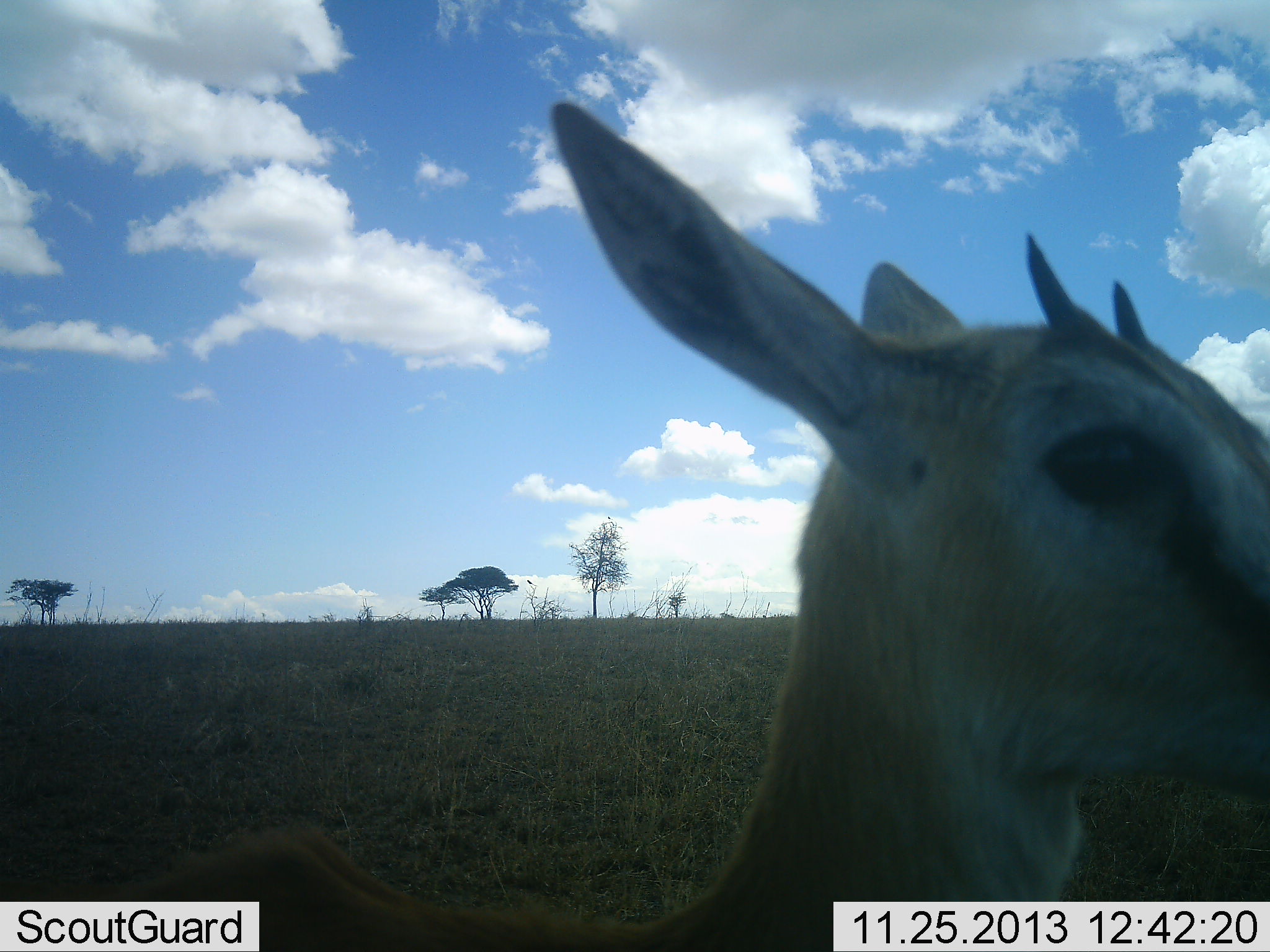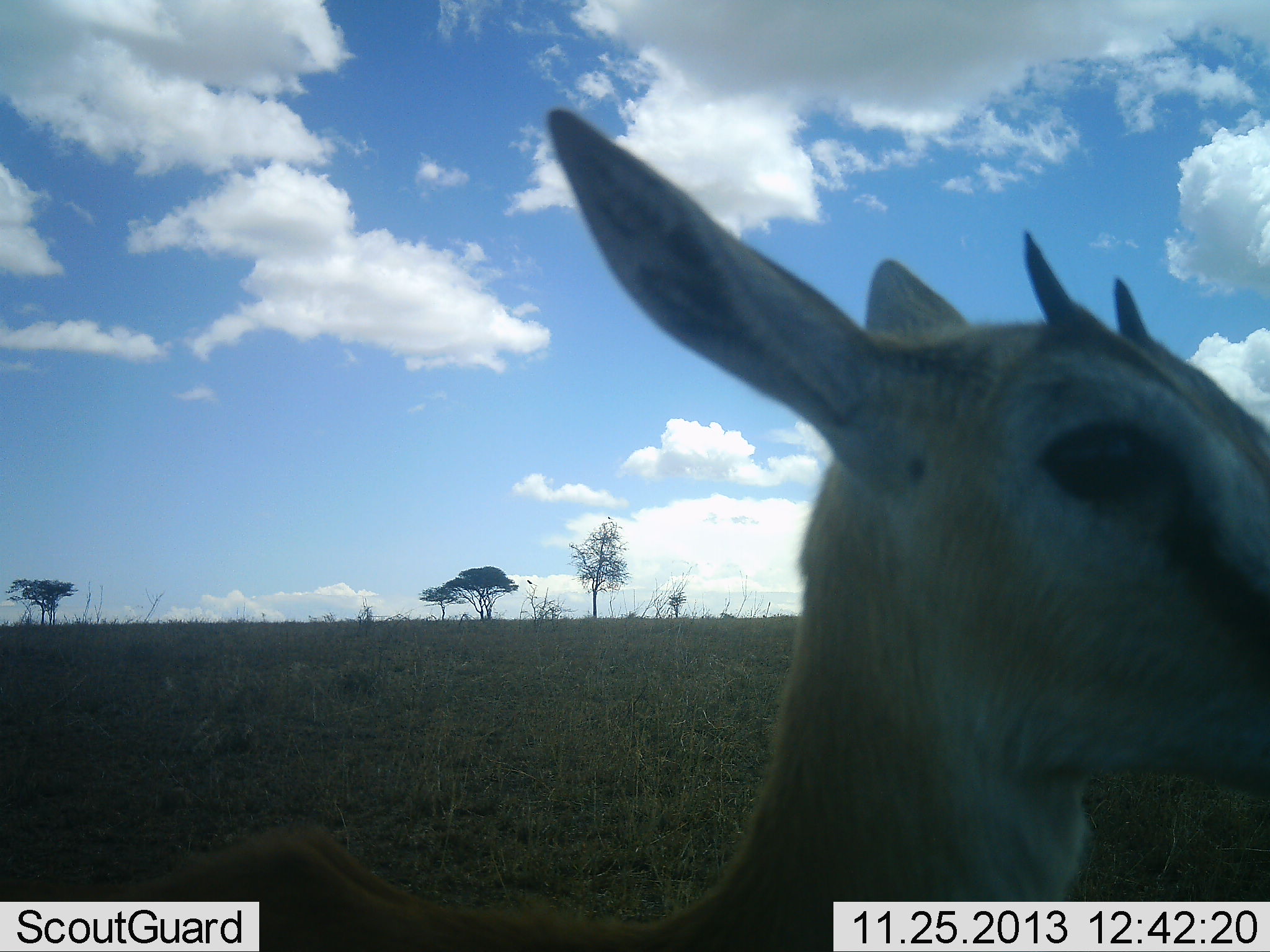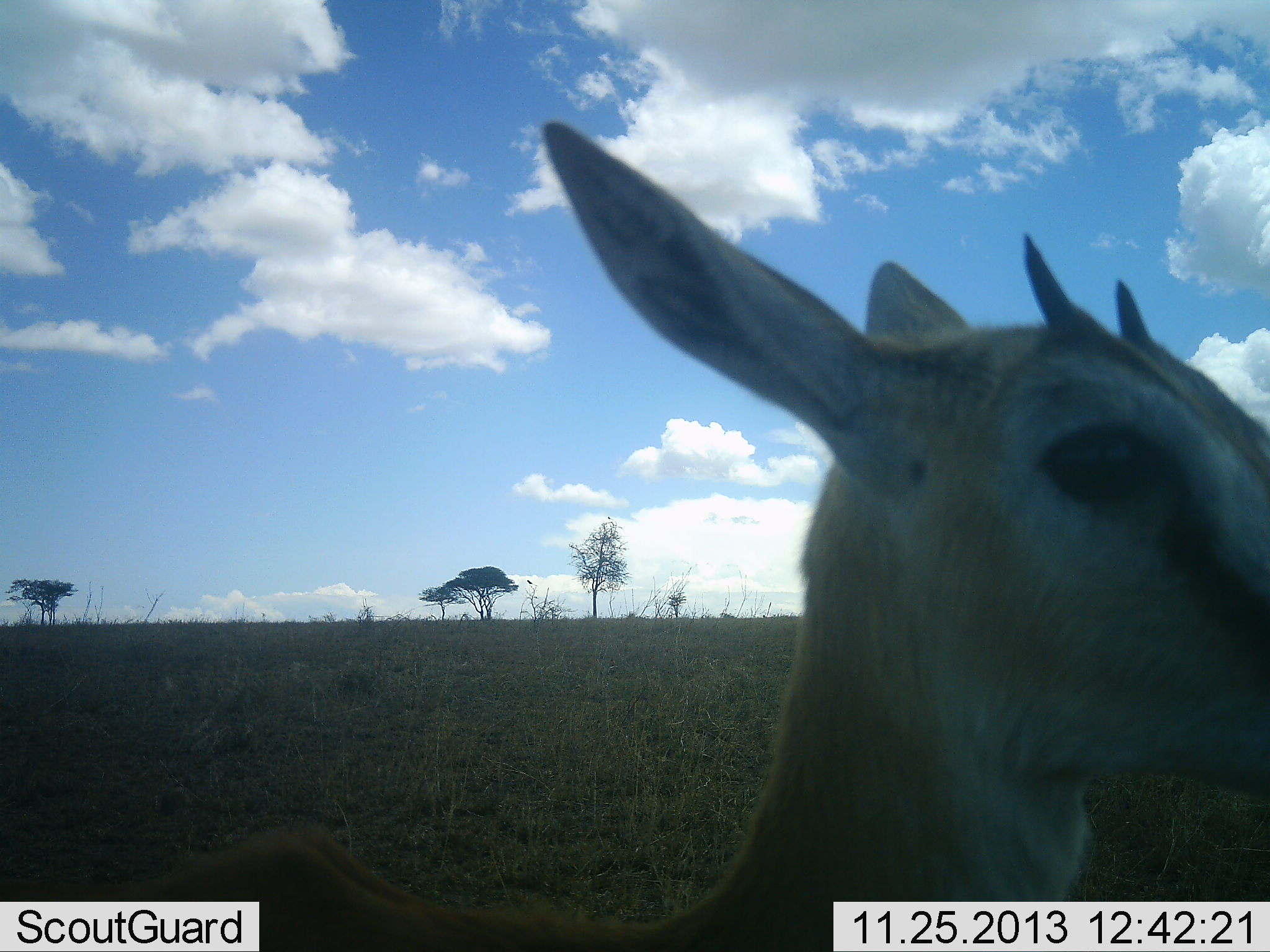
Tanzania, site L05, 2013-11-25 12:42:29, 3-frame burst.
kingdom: Animalia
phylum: Chordata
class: Mammalia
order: Artiodactyla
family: Bovidae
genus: Eudorcas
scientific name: Eudorcas thomsonii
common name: thomson's gazelle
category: gazellethomsons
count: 1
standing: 90%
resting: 0%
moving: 10%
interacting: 0%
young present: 10%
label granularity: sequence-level